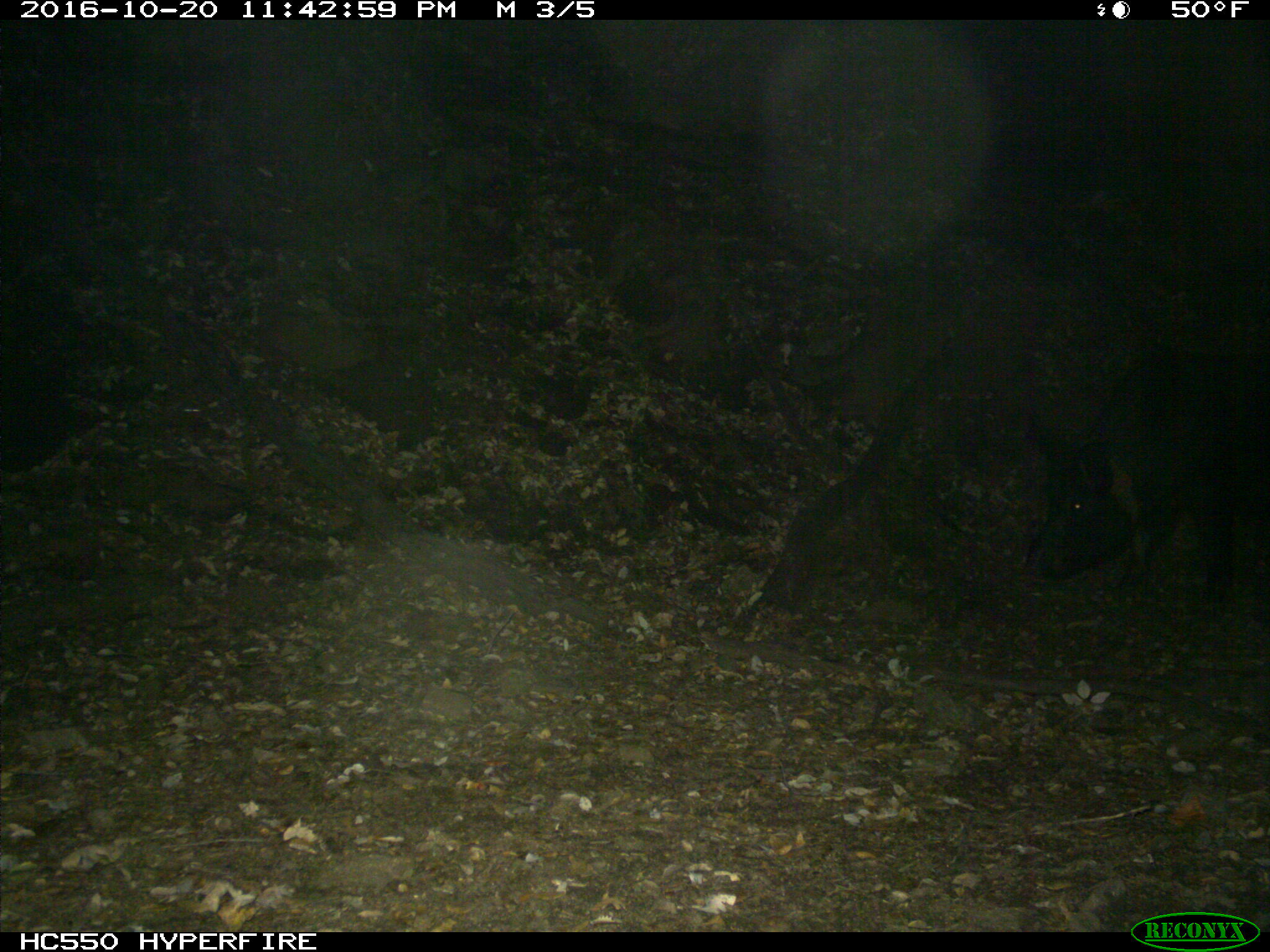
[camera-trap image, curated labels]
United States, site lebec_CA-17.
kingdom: Animalia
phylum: Chordata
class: Mammalia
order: Artiodactyla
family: Suidae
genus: Sus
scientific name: Sus scrofa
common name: wild boar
Sus scrofa (wild boar).